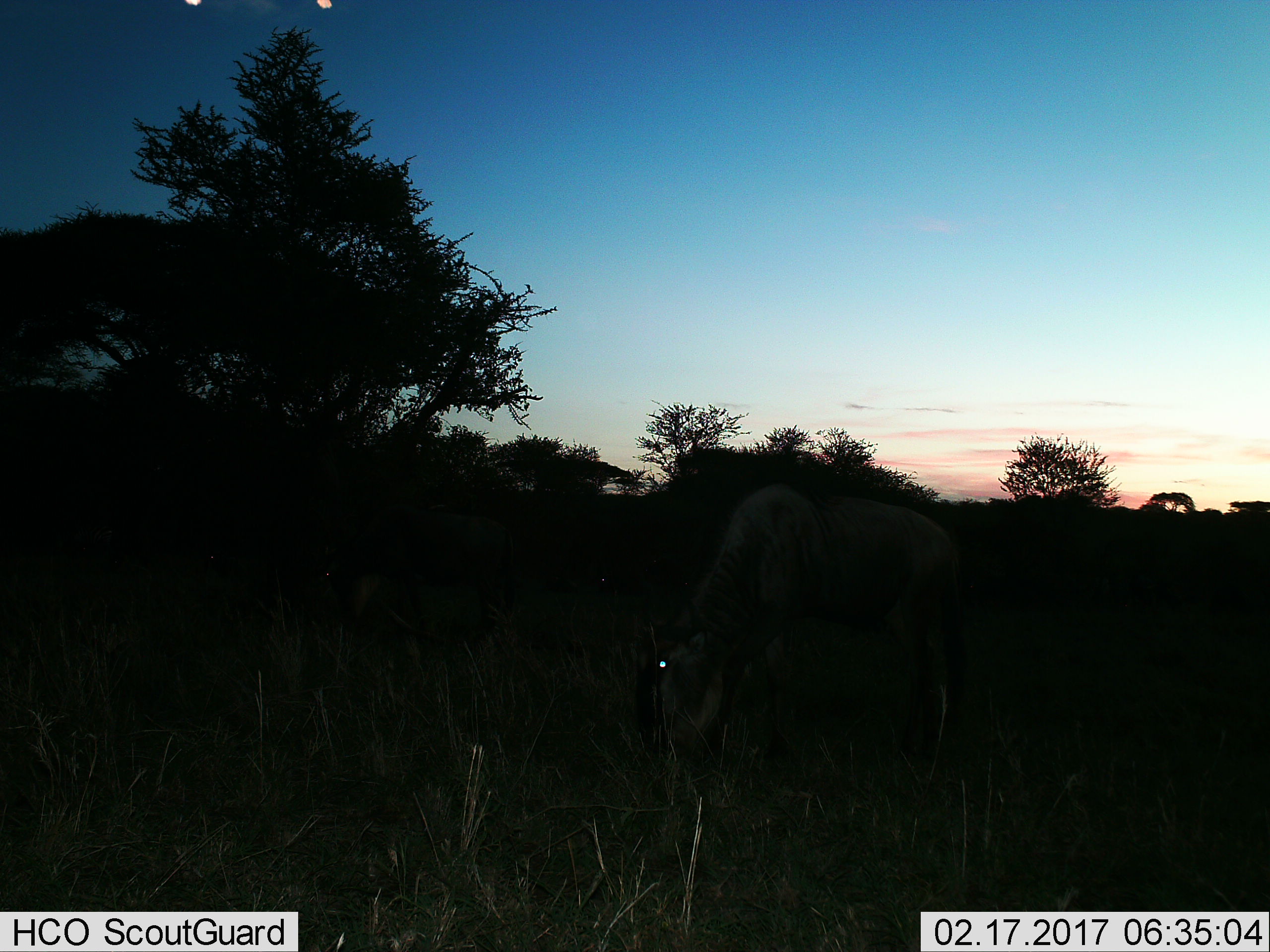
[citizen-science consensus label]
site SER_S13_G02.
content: unidentified animal